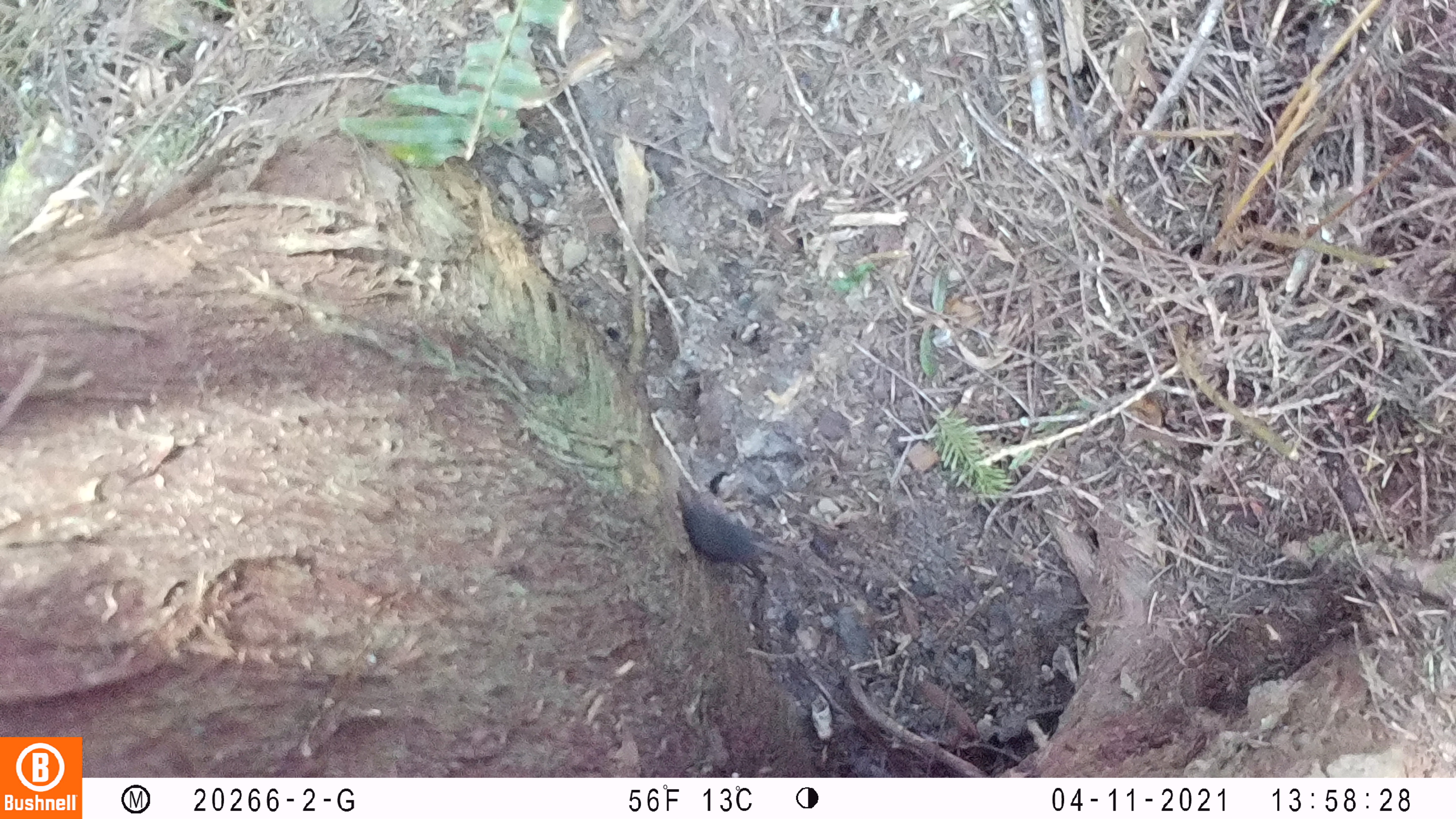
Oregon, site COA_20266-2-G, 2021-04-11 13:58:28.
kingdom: Animalia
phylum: Chordata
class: Mammalia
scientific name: Mammalia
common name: small mammal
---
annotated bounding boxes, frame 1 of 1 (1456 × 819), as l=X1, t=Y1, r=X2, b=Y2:
small mammal: l=628, t=453, r=806, b=596